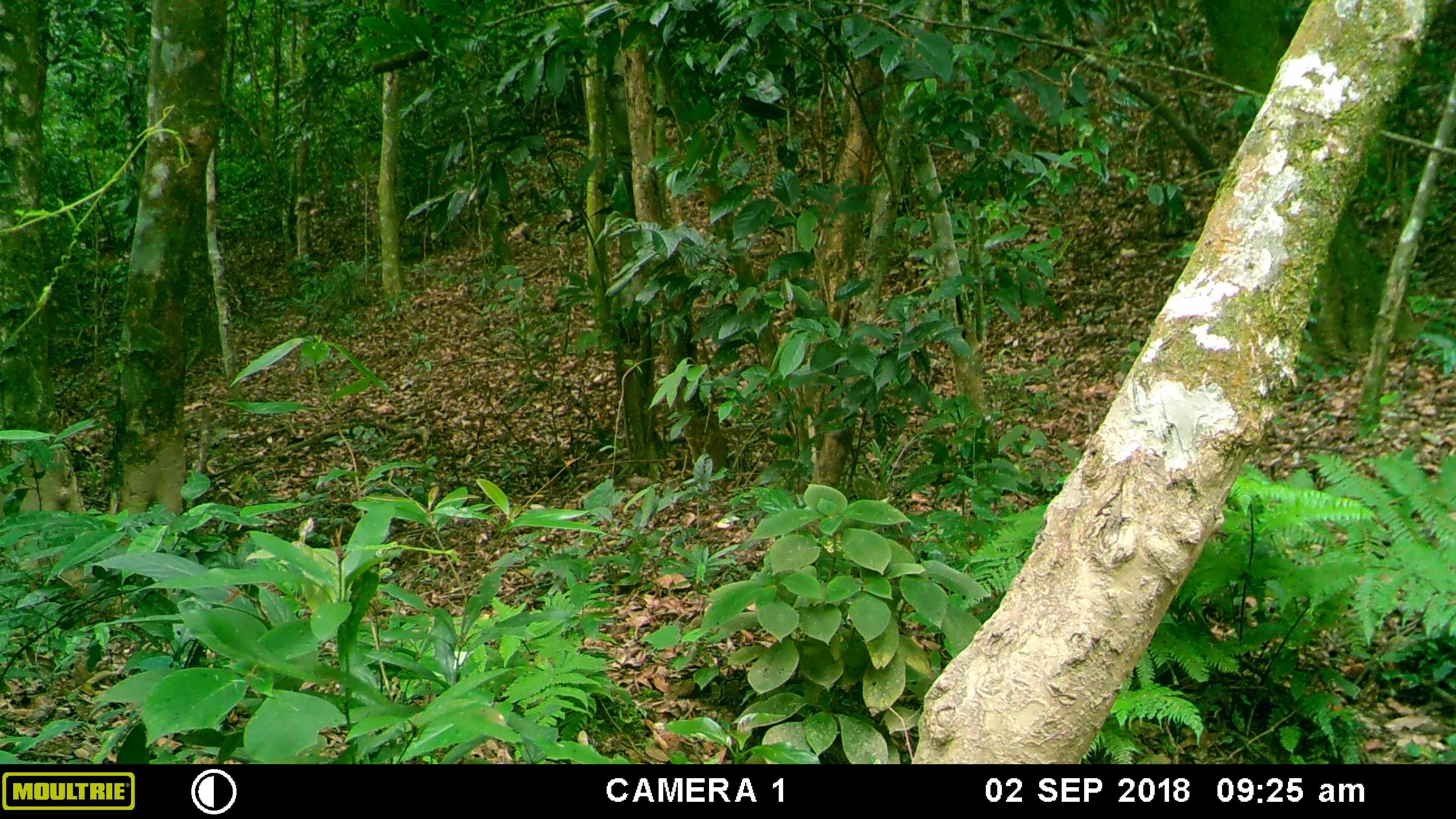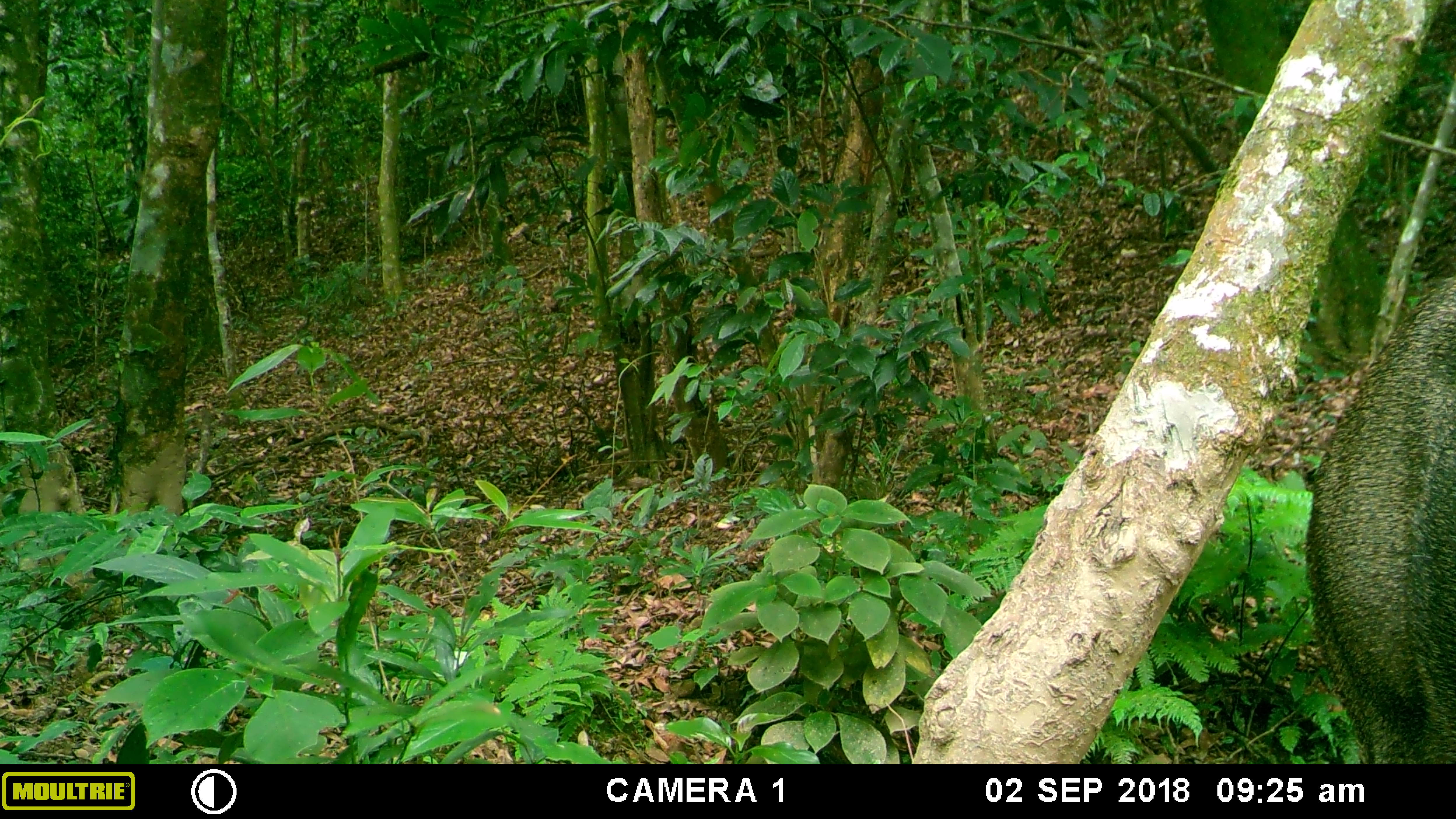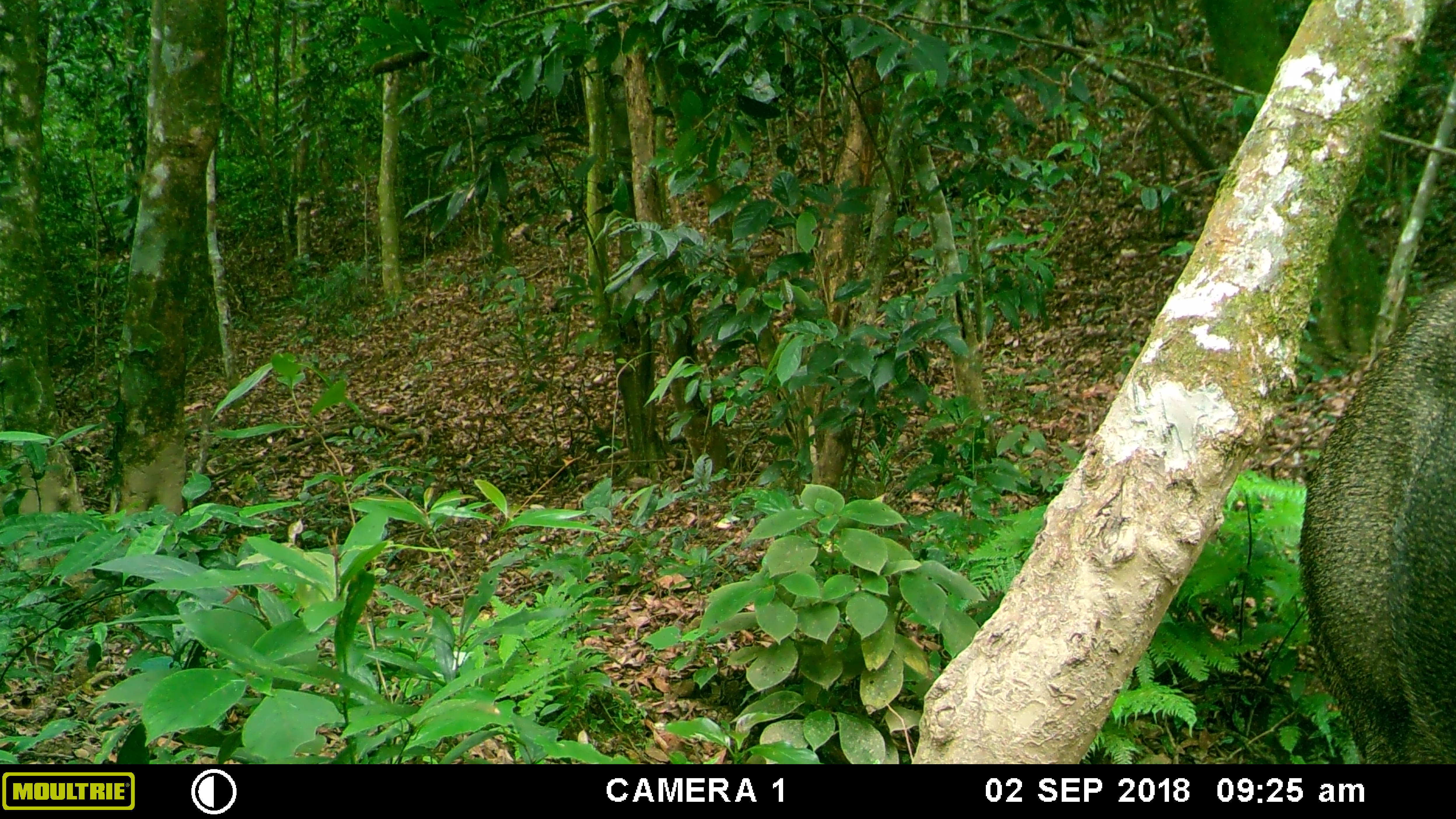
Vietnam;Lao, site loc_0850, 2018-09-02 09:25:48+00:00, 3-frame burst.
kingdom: Animalia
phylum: Chordata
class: Mammalia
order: Artiodactyla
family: Suidae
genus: Sus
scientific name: Sus scrofa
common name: eurasian wild pig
Eurasian wild pig (Sus scrofa). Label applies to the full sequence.